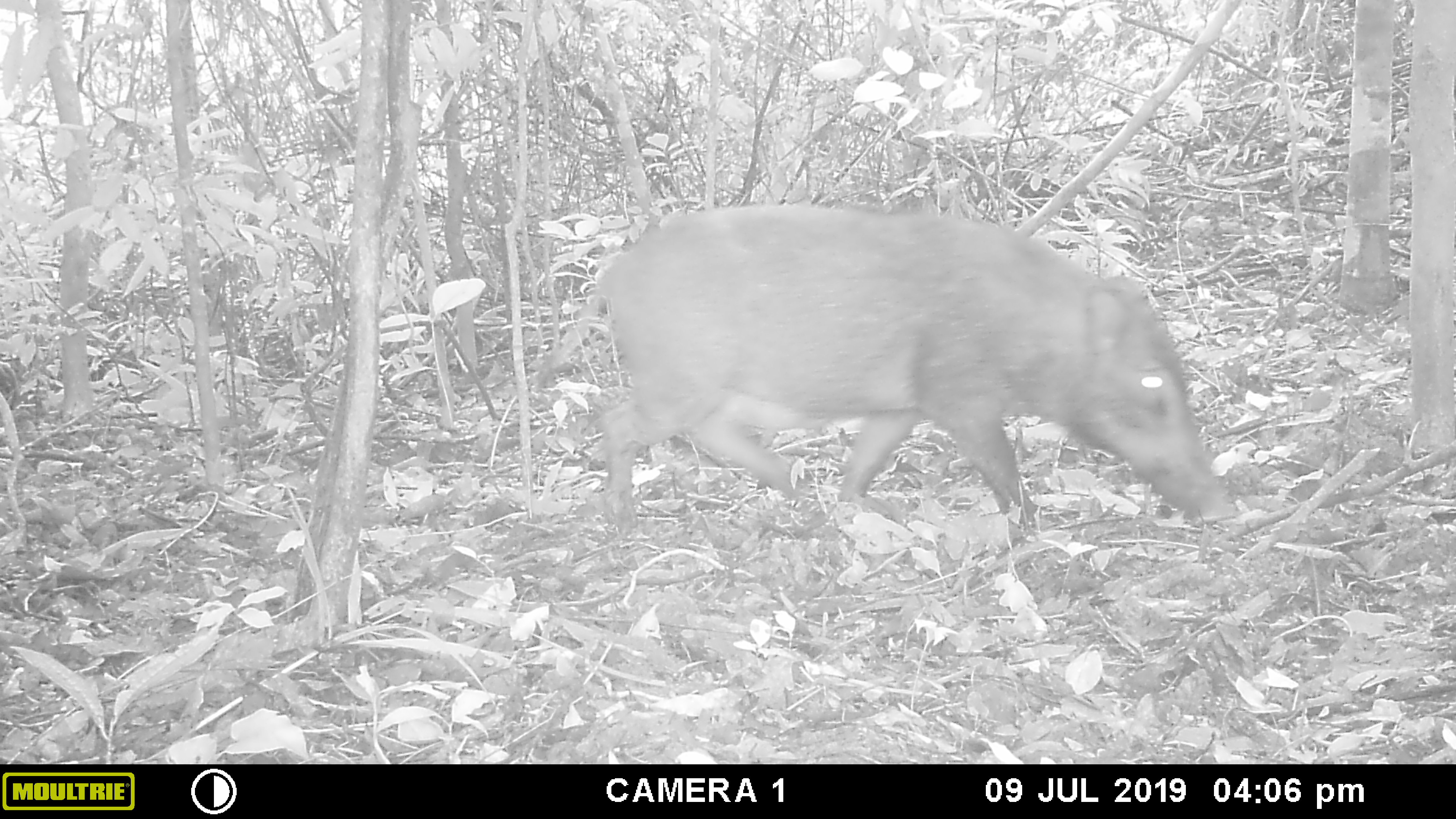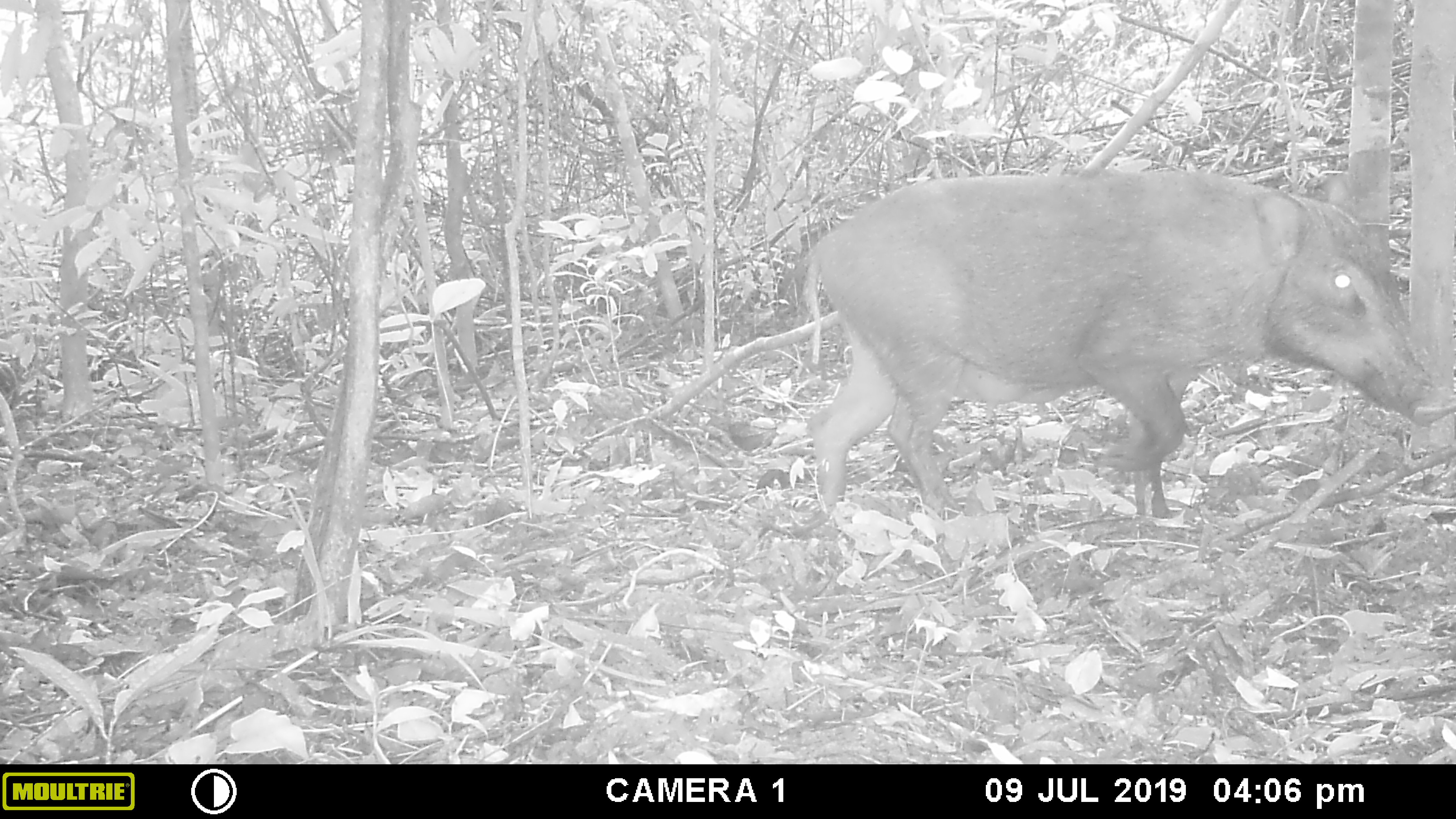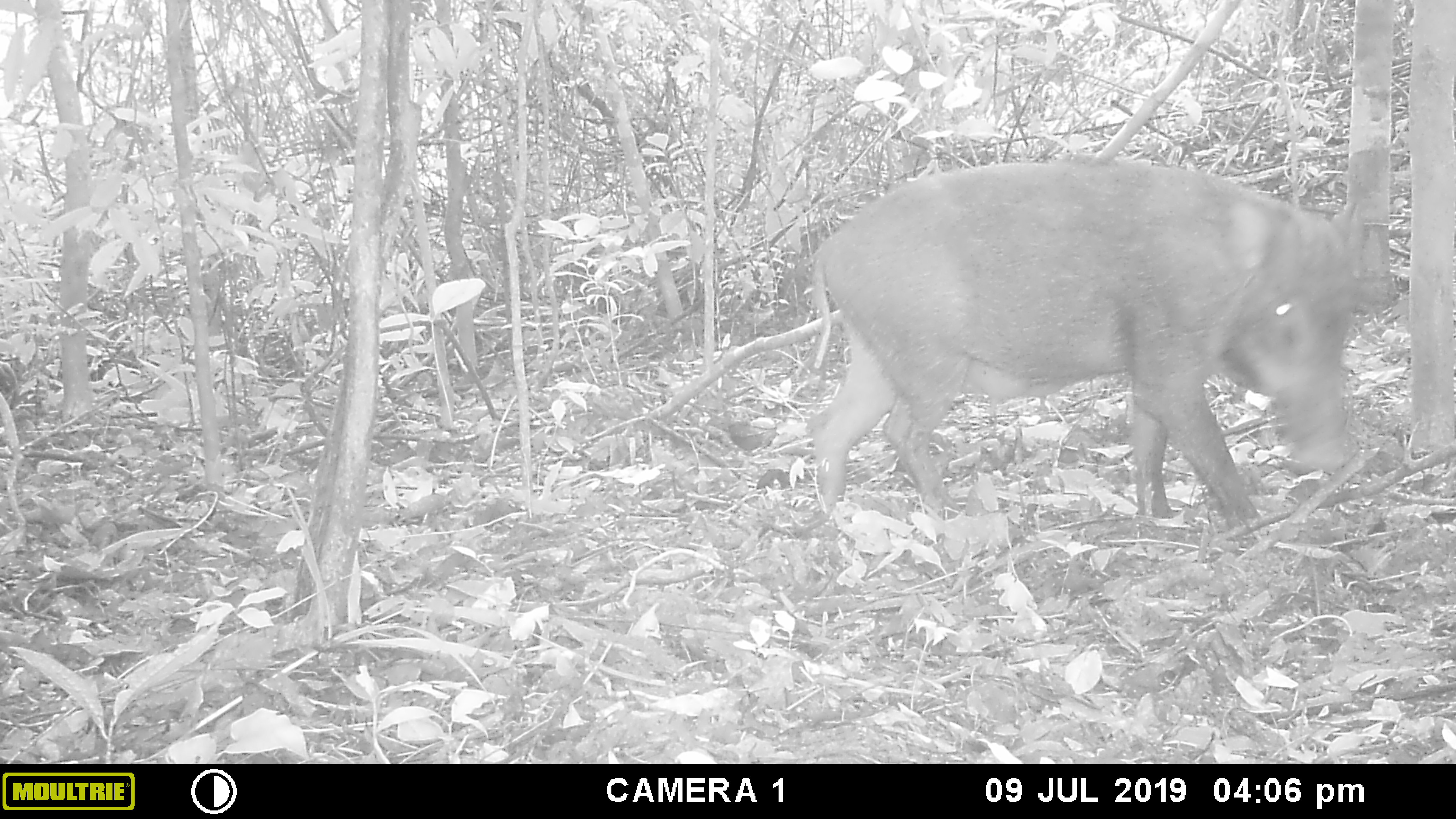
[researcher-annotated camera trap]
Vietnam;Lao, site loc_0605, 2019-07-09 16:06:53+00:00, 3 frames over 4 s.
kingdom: Animalia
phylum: Chordata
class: Mammalia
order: Artiodactyla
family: Suidae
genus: Sus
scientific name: Sus scrofa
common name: eurasian wild pig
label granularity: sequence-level